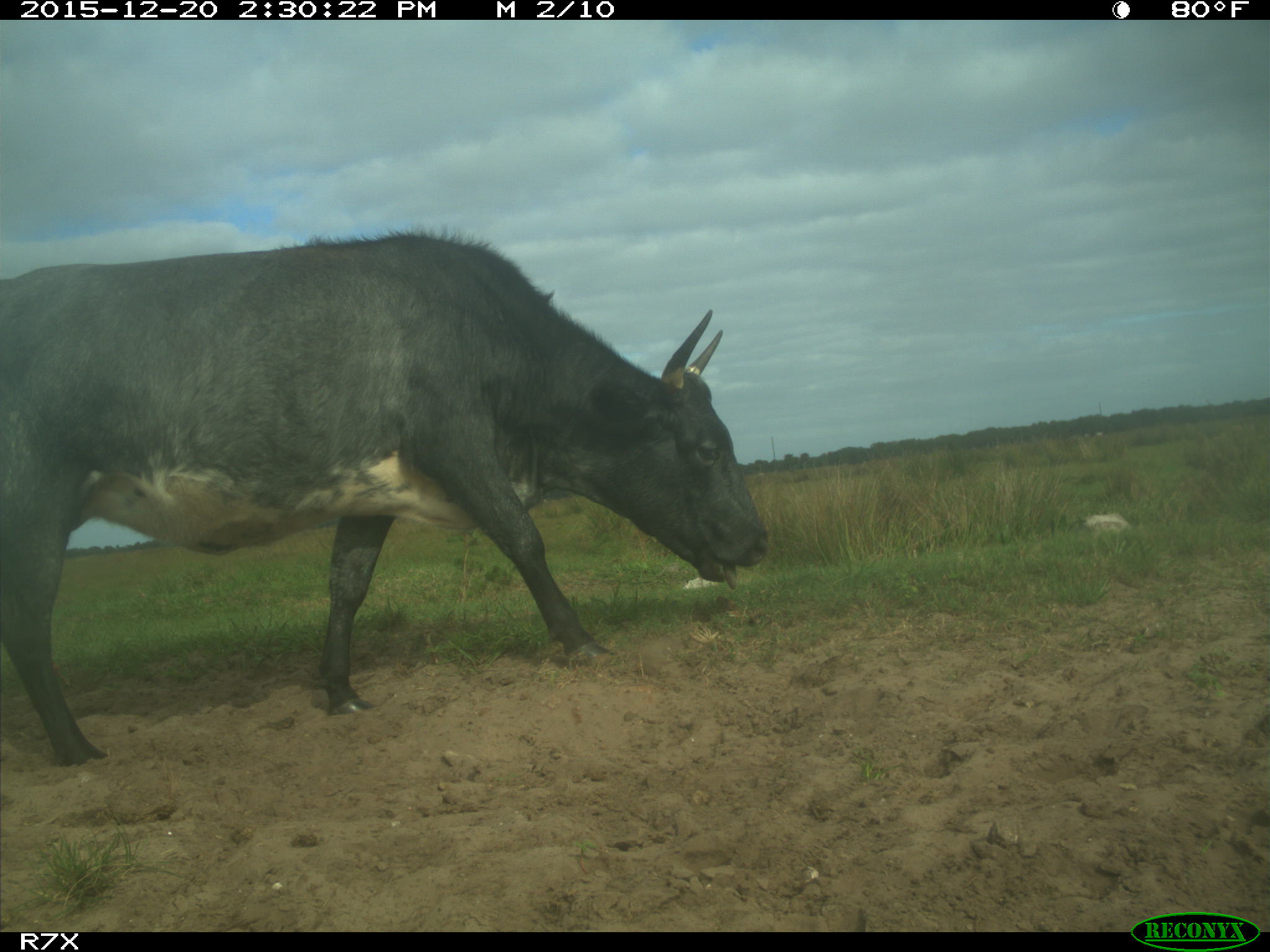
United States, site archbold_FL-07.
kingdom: Animalia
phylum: Chordata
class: Mammalia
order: Artiodactyla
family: Bovidae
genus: Bos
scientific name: Bos taurus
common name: domestic cow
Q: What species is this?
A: Bos taurus (domestic cow).